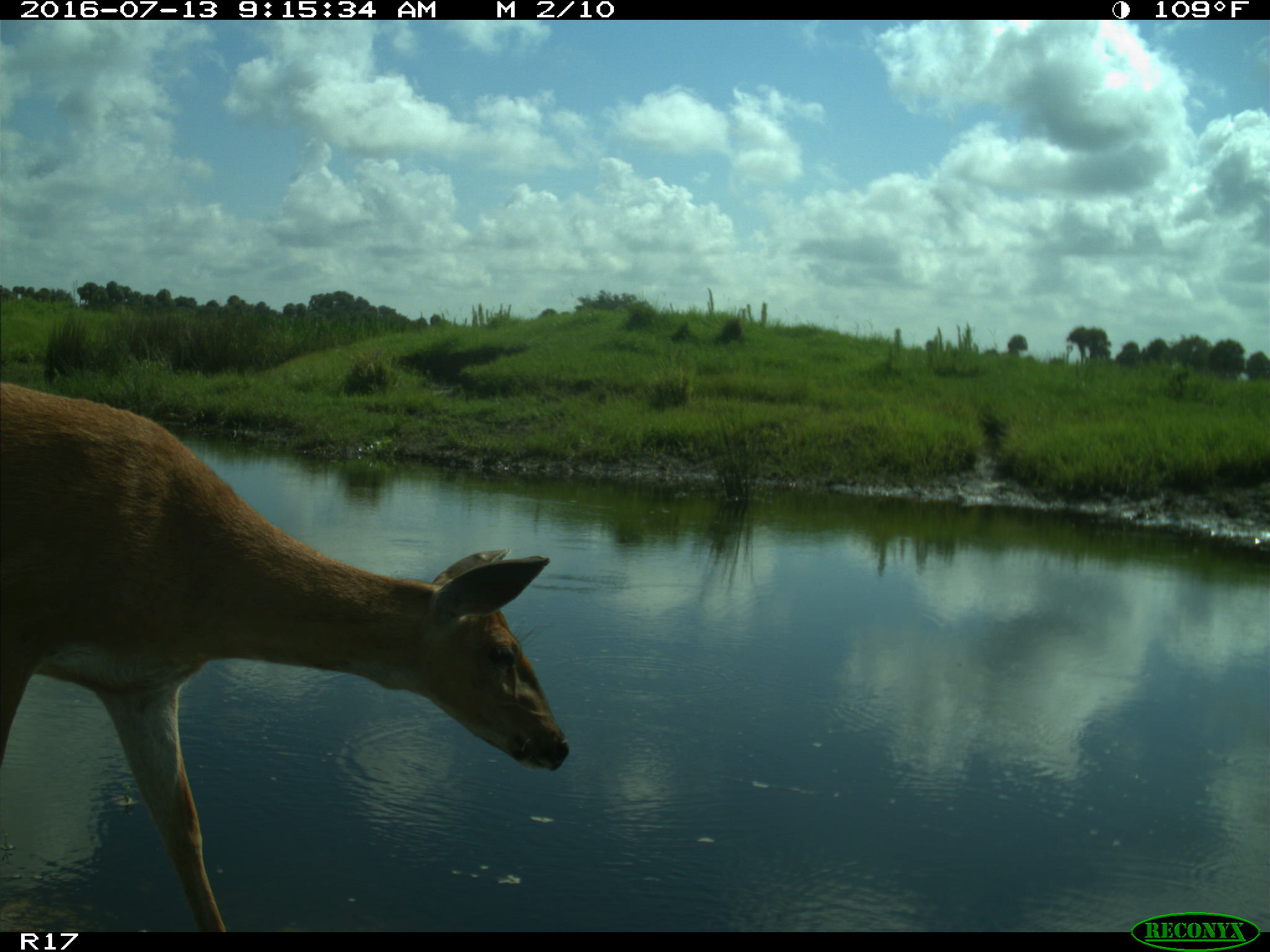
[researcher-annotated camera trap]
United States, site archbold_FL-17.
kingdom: Animalia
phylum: Chordata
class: Mammalia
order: Artiodactyla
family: Cervidae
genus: Odocoileus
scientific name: Odocoileus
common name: deer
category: unidentified deer